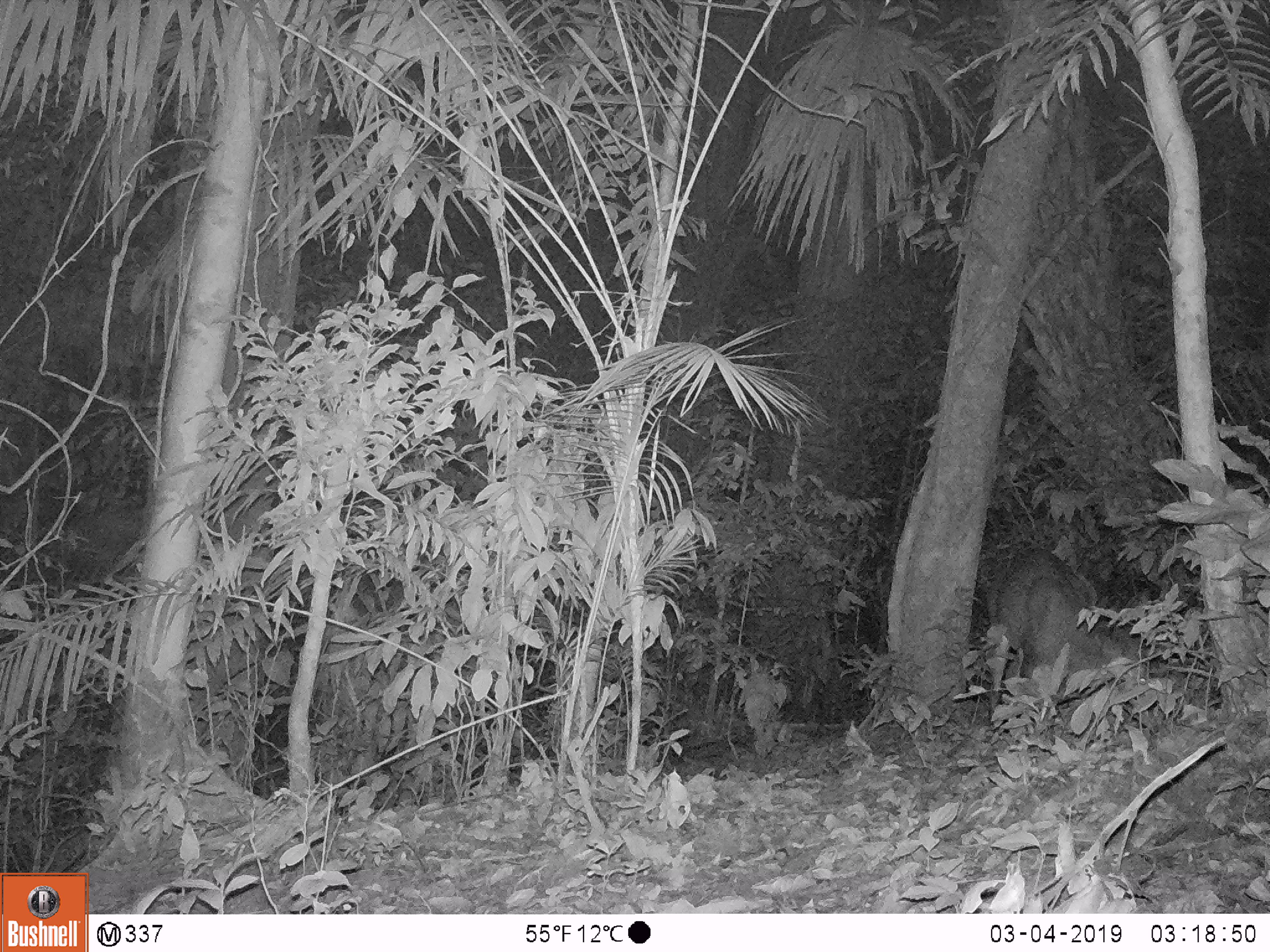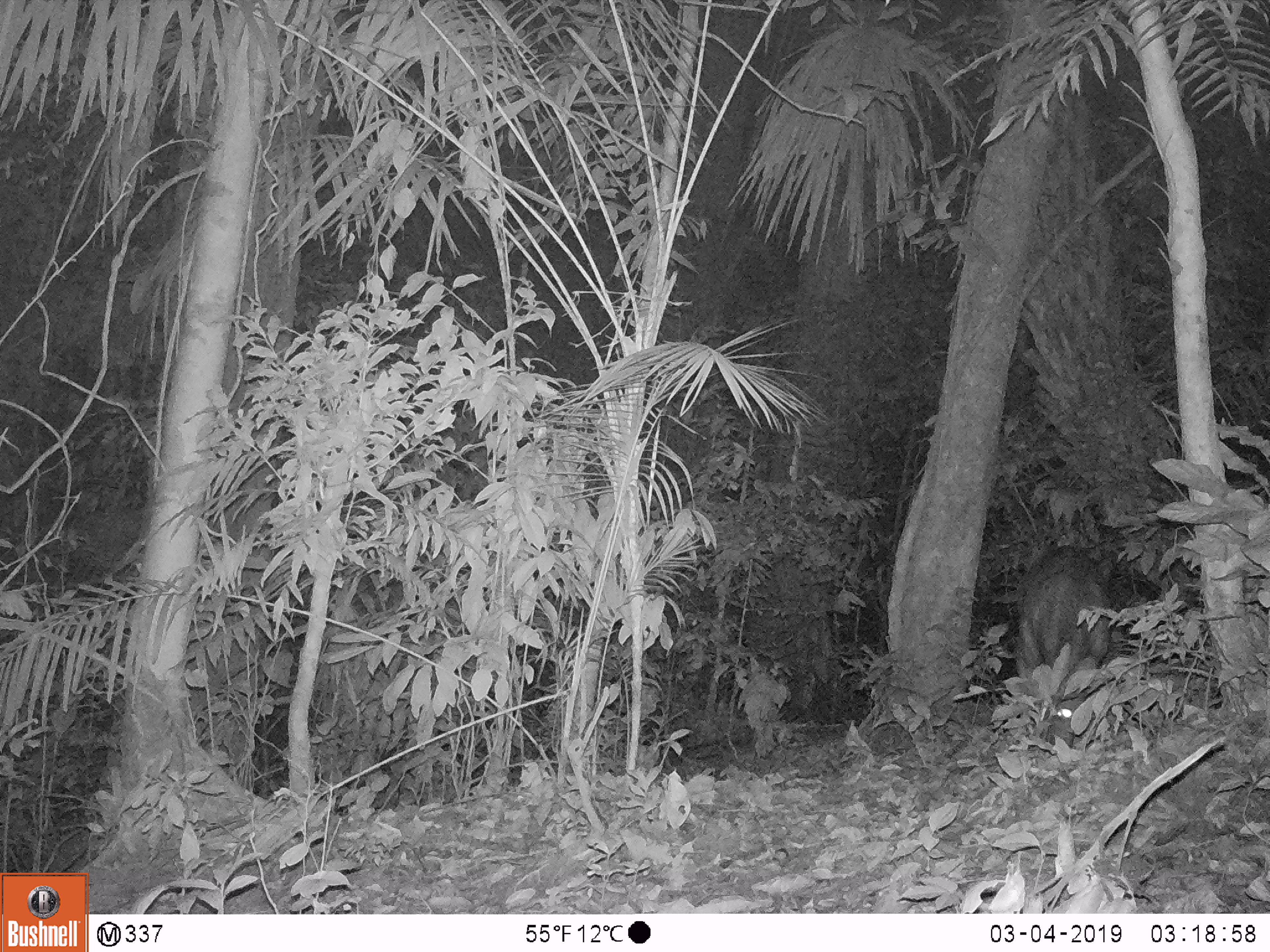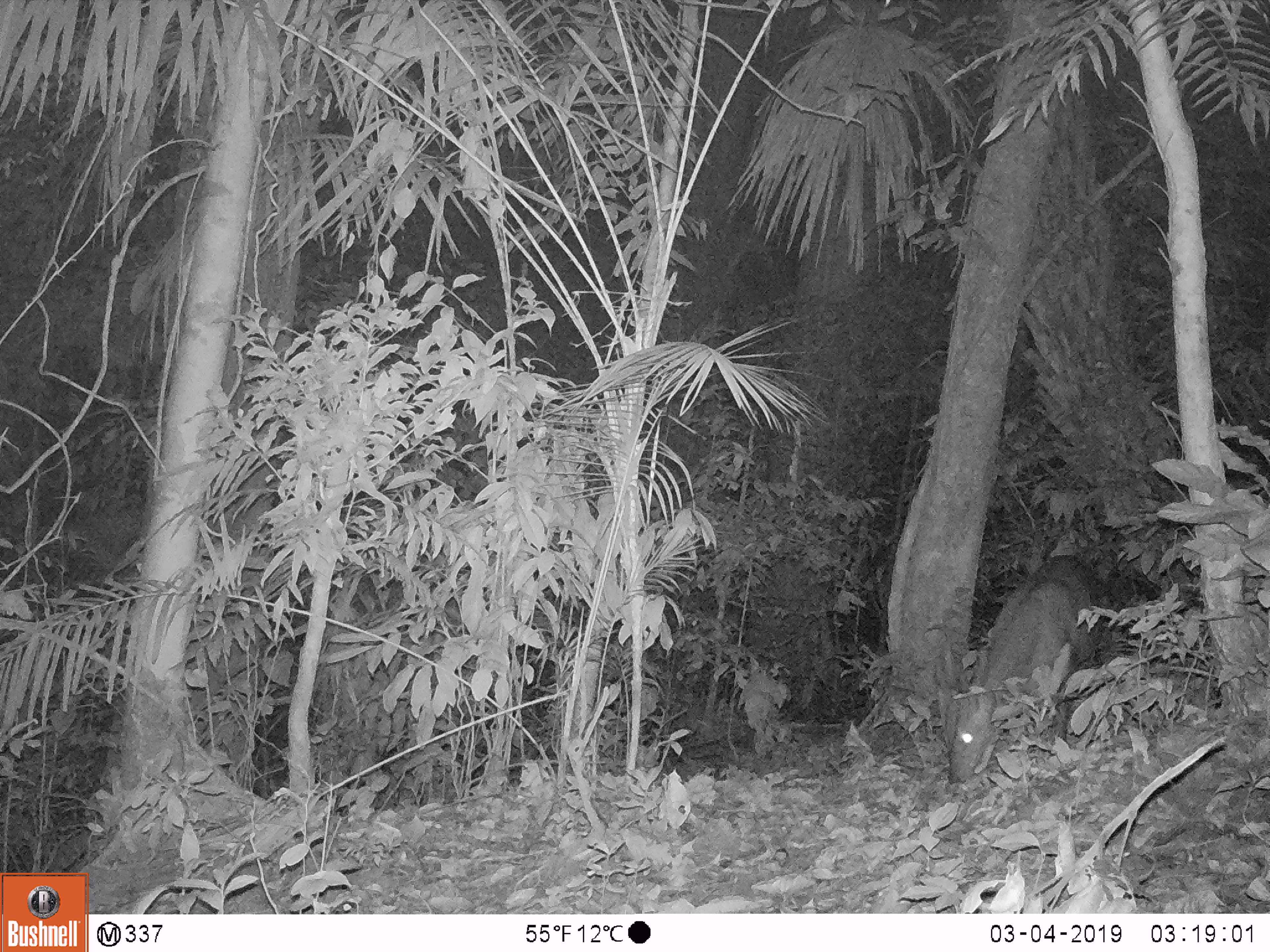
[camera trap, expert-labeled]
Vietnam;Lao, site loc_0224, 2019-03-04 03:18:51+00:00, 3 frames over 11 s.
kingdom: Animalia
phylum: Chordata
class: Mammalia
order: Artiodactyla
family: Cervidae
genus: Muntiacus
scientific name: Muntiacus vuquangensis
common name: large-antlered muntjac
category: large antlered muntjac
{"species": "large antlered muntjac (large-antlered muntjac) (Muntiacus vuquangensis)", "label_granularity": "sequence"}